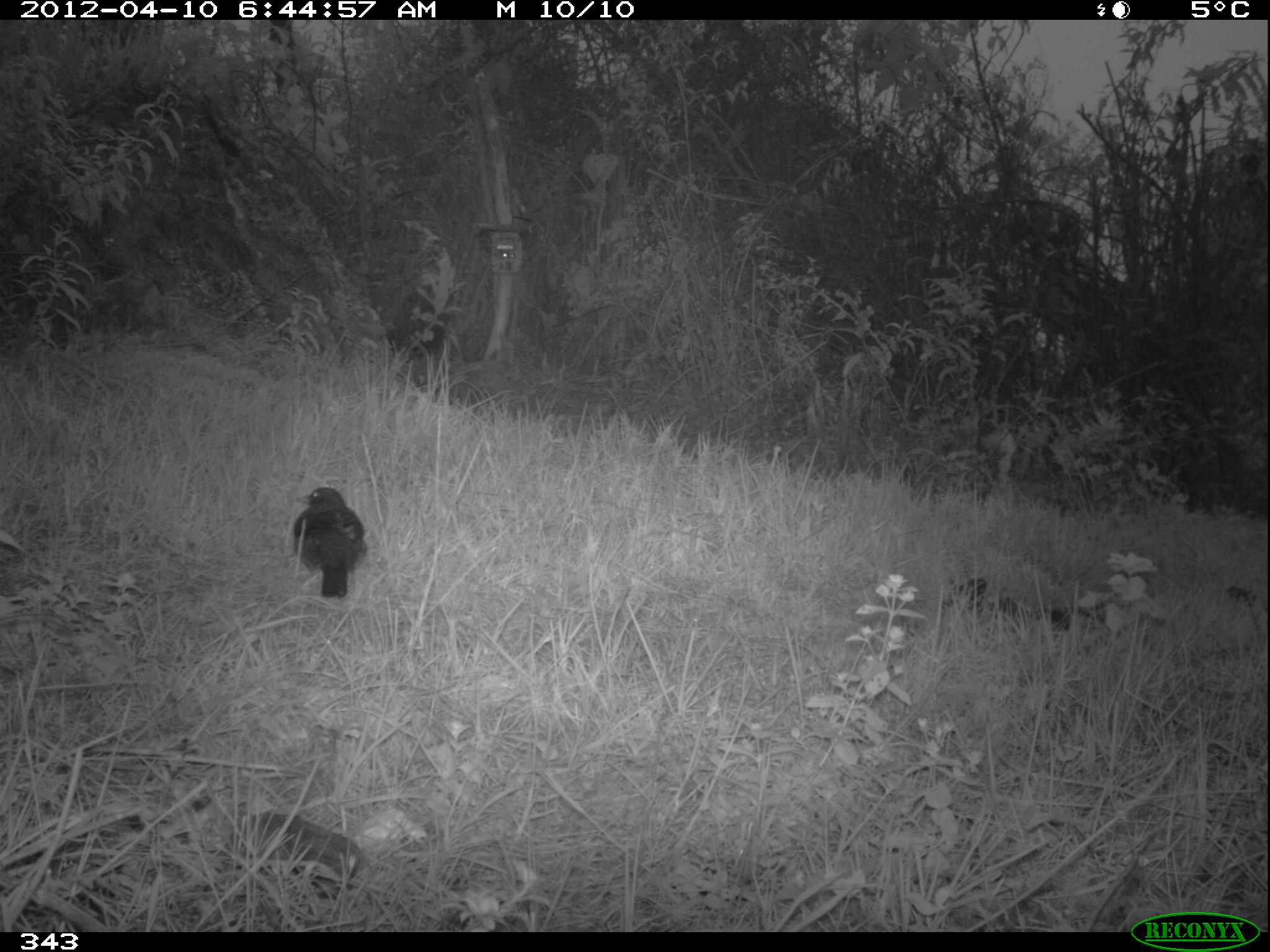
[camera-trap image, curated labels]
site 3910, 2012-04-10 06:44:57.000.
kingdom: Animalia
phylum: Chordata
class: Aves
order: Passeriformes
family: Turdidae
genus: Turdus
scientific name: Turdus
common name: true thrushes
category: turdus sp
Turdus sp (true thrushes) (Turdus).